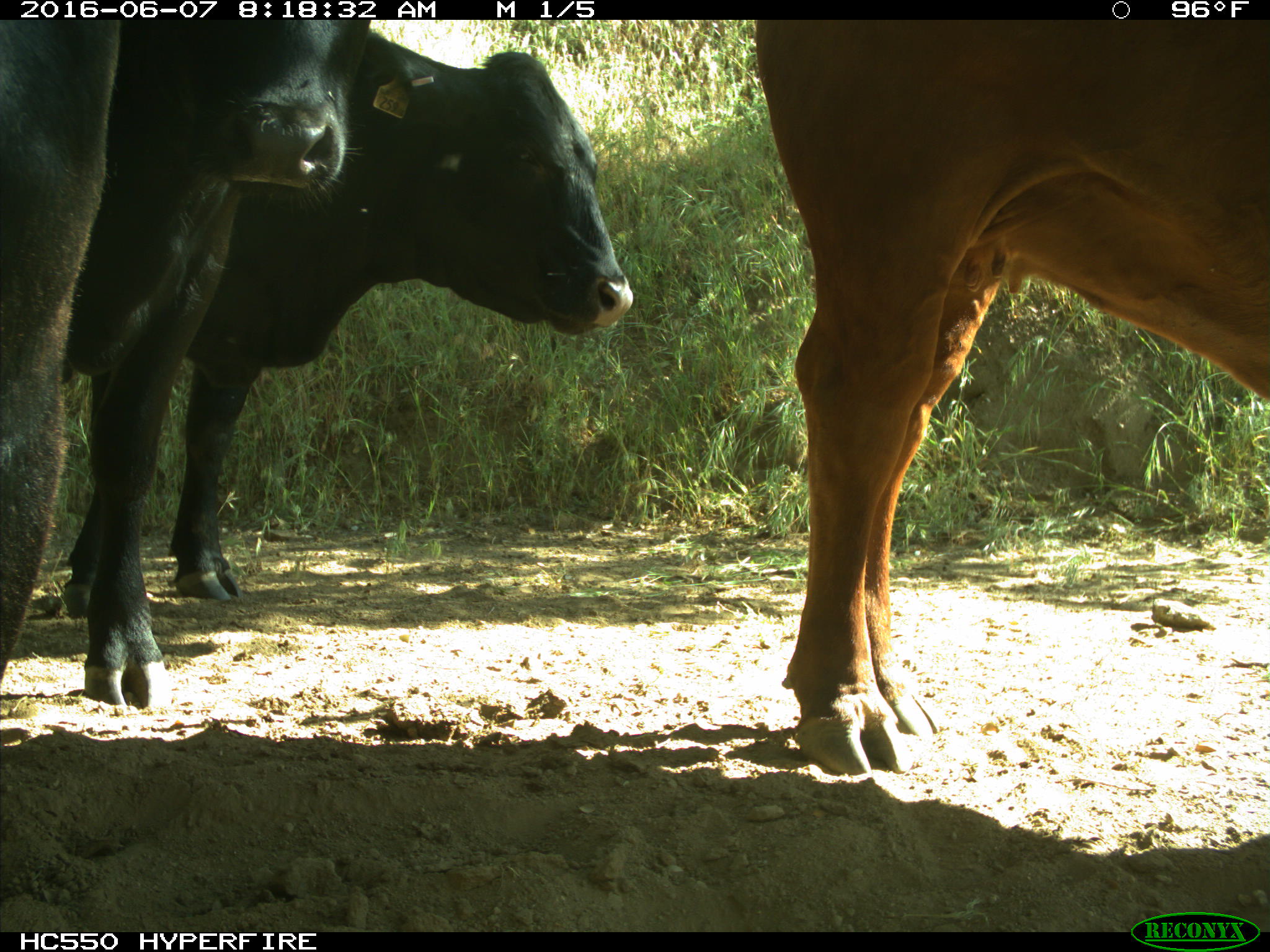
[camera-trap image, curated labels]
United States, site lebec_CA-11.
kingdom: Animalia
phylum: Chordata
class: Mammalia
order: Artiodactyla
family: Bovidae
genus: Bos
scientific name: Bos taurus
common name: domestic cow